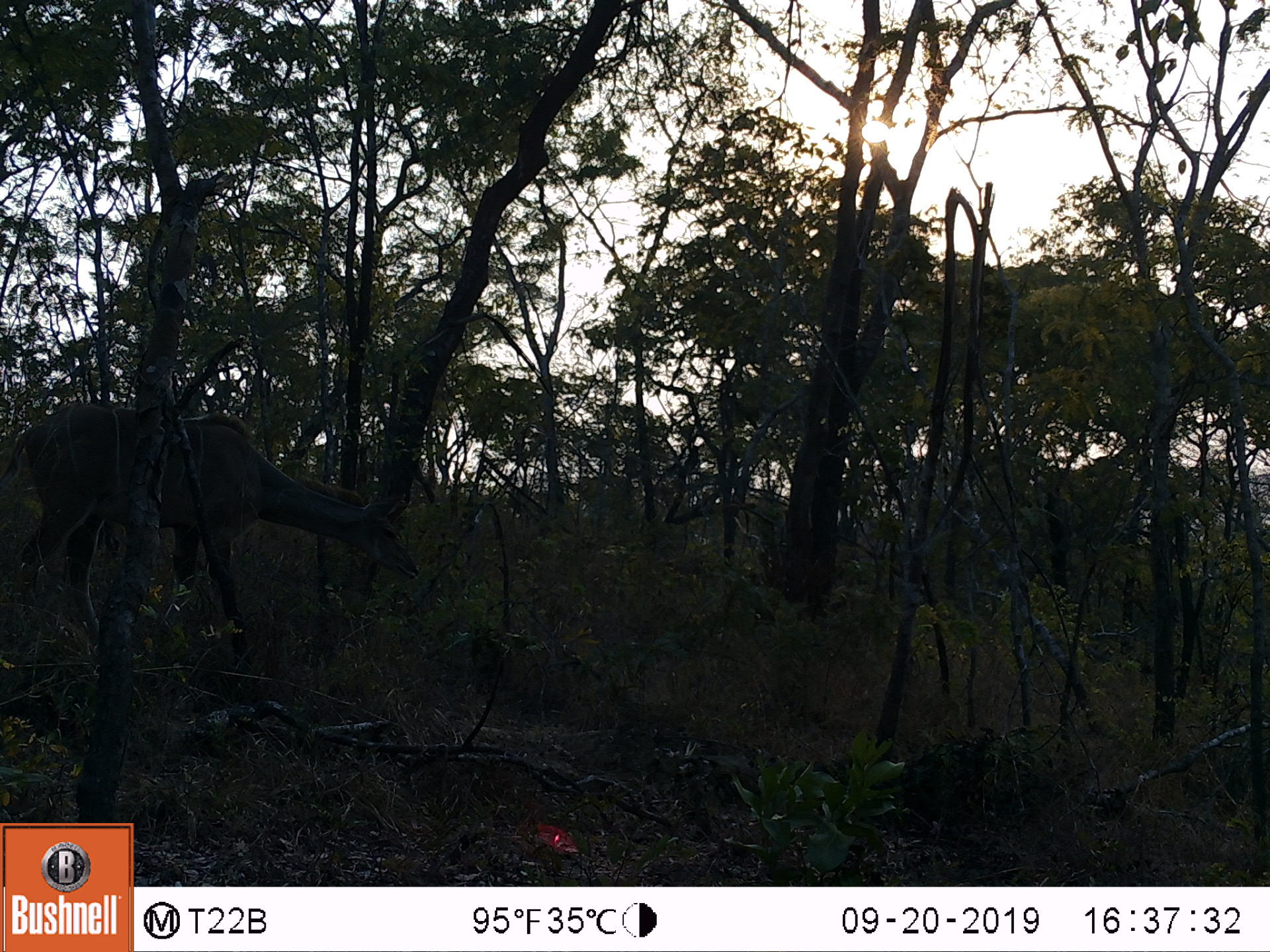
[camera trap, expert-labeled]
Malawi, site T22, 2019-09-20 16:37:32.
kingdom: Animalia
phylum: Chordata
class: Mammalia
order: Artiodactyla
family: Bovidae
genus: Tragelaphus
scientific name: Tragelaphus strepsiceros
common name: greater kudu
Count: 1.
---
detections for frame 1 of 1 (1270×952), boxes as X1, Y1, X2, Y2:
greater kudu: 12, 396, 420, 640